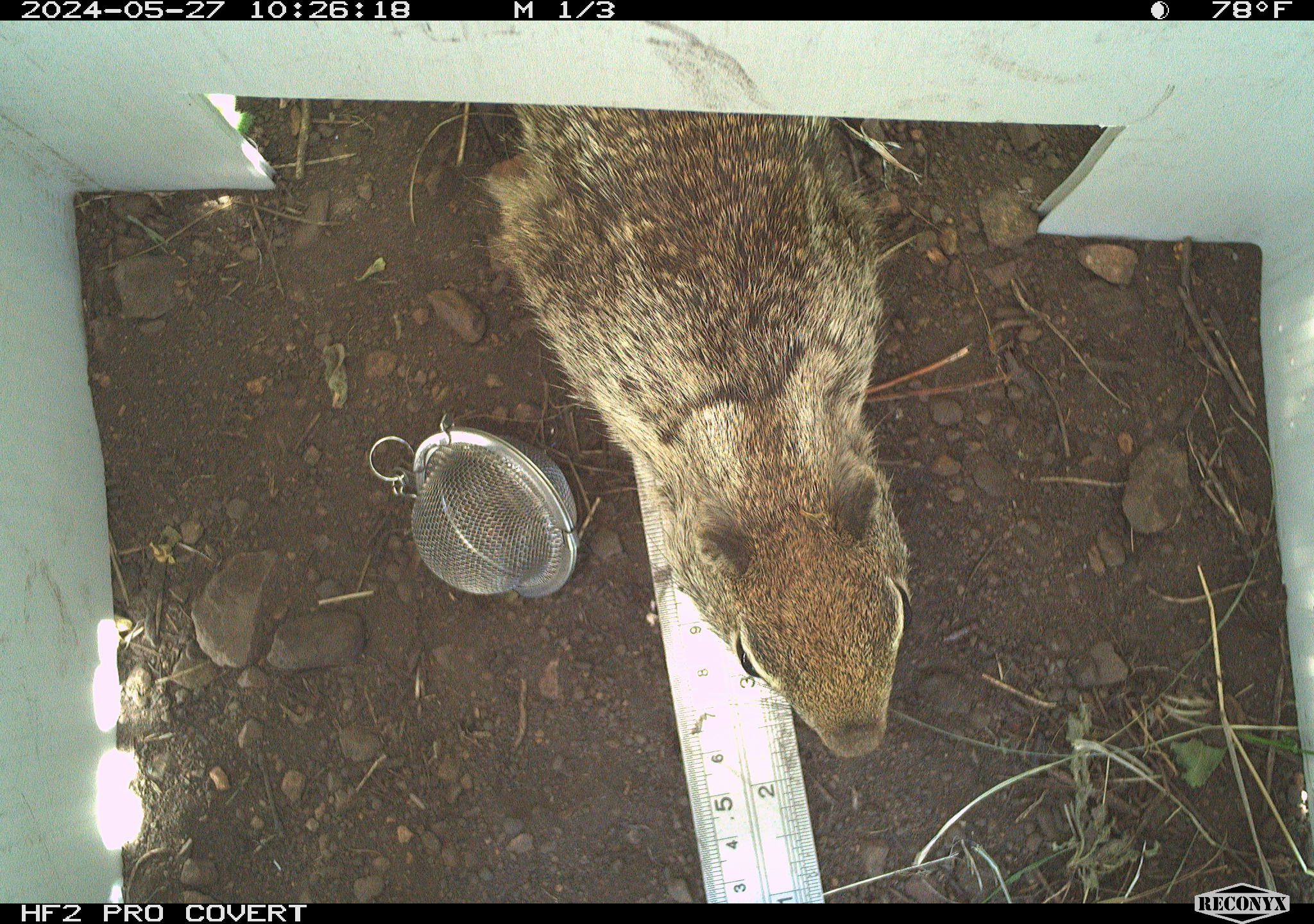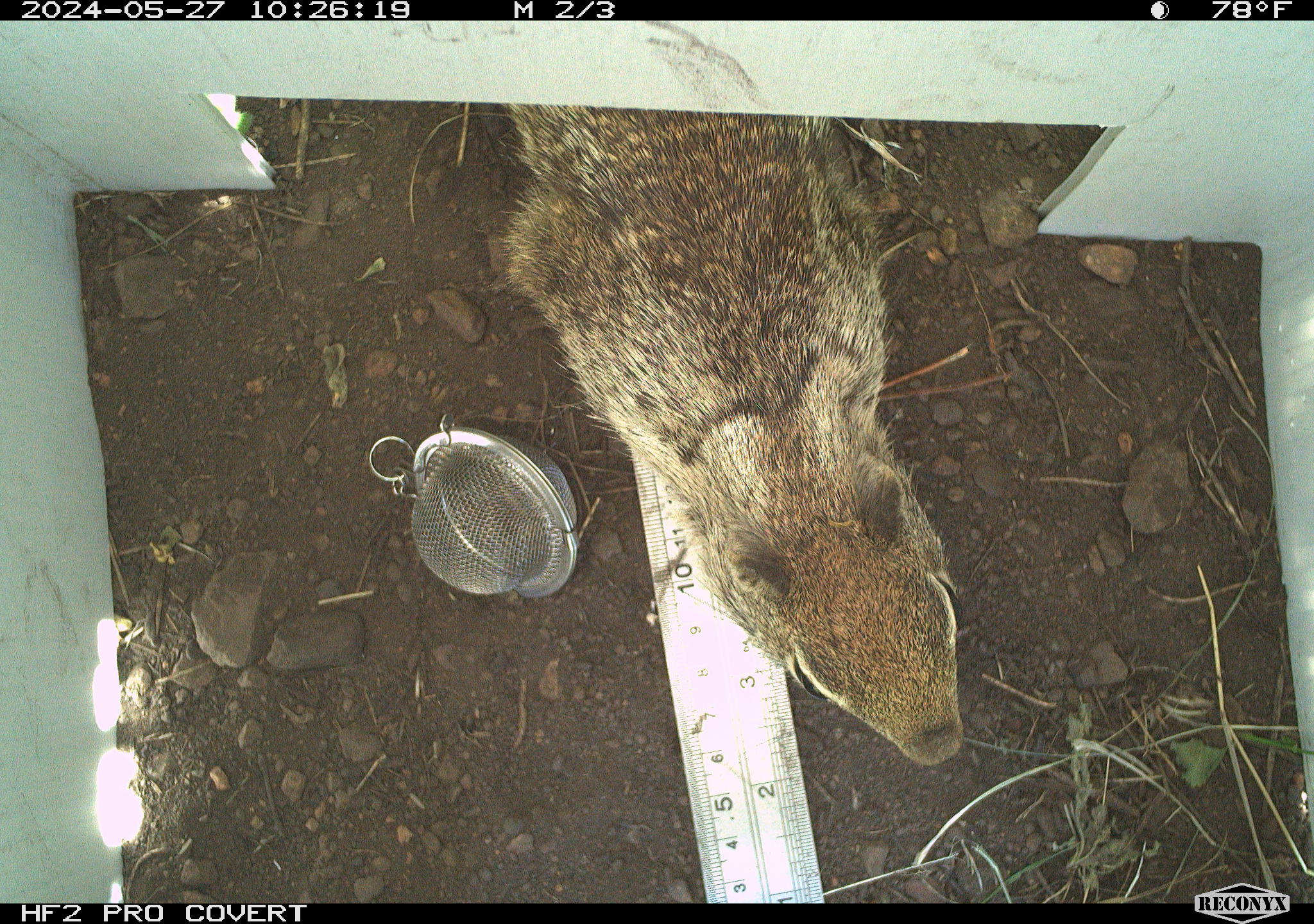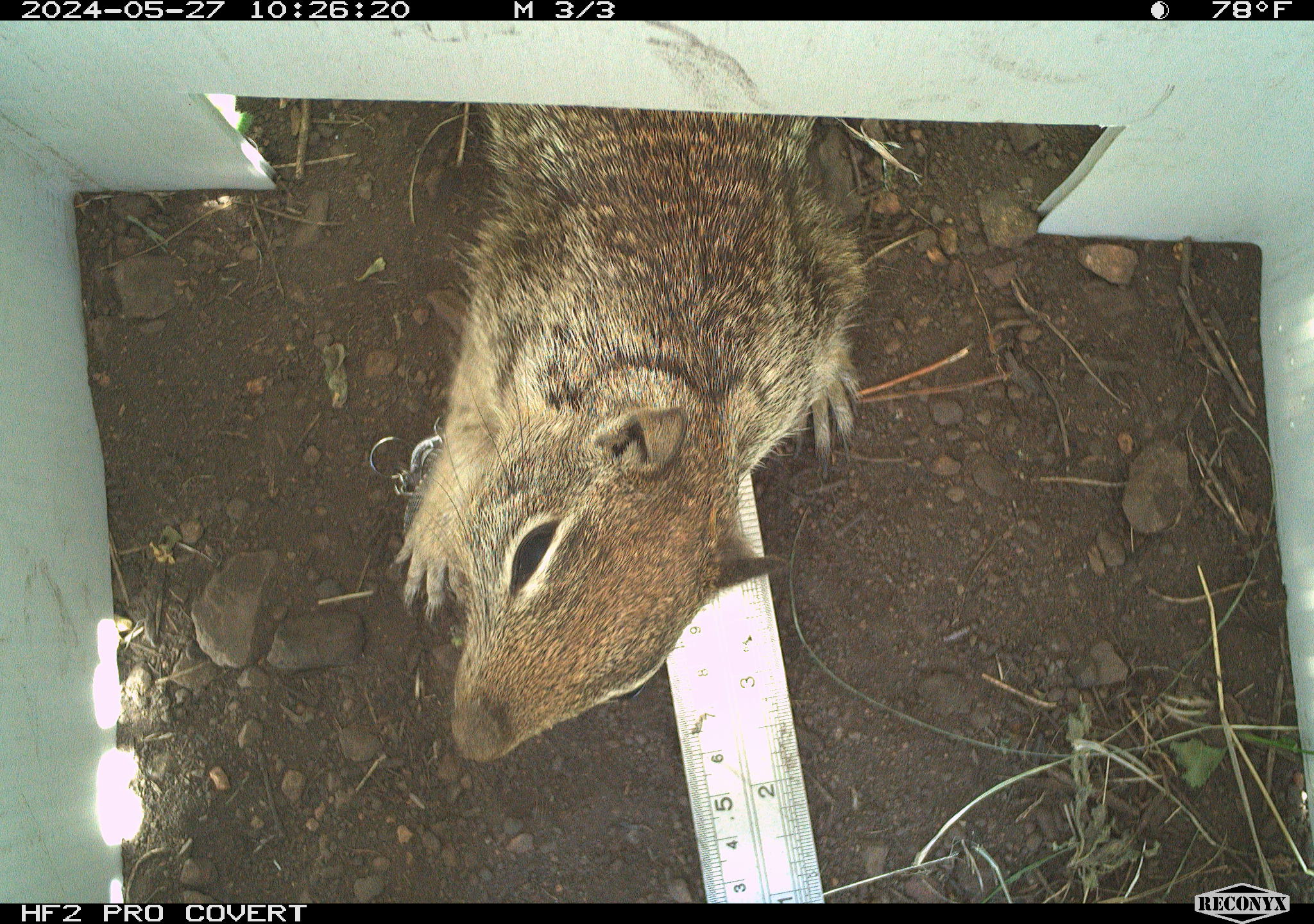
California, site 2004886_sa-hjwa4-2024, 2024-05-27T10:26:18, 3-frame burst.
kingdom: Animalia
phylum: Chordata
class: Mammalia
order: Rodentia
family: Sciuridae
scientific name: Sciuridae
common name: squirrels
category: sciuridae family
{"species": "sciuridae family (squirrels) (Sciuridae)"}